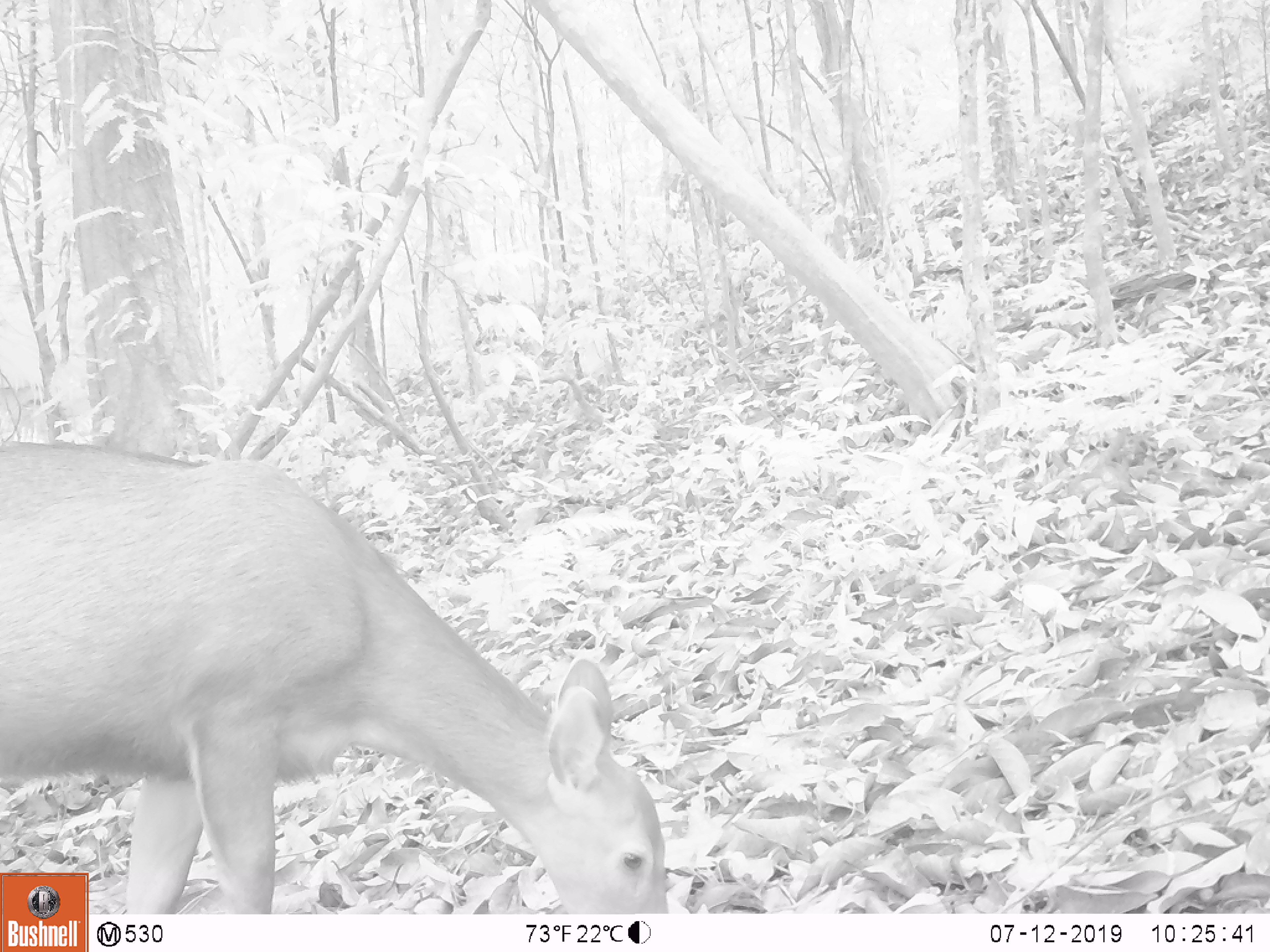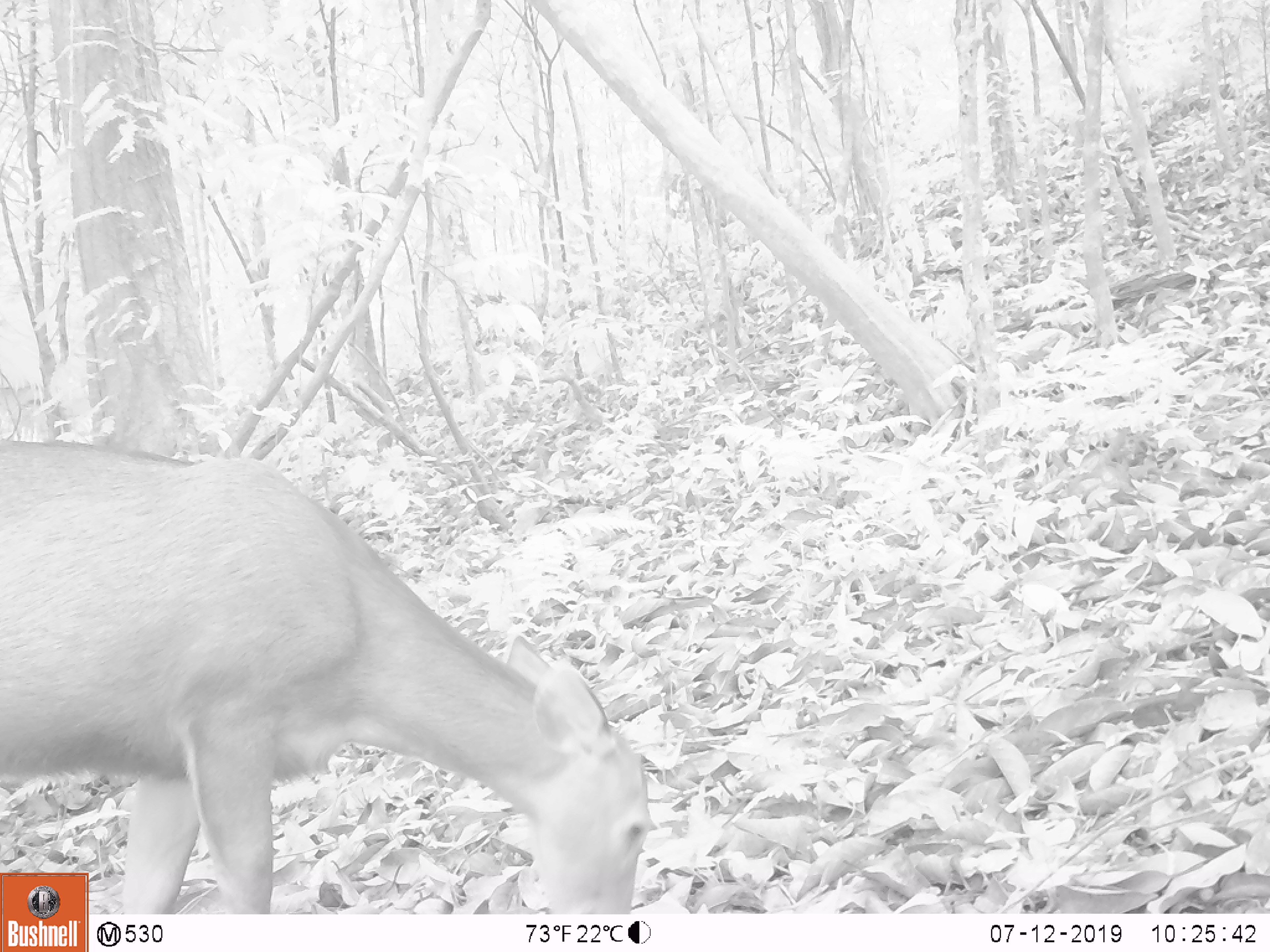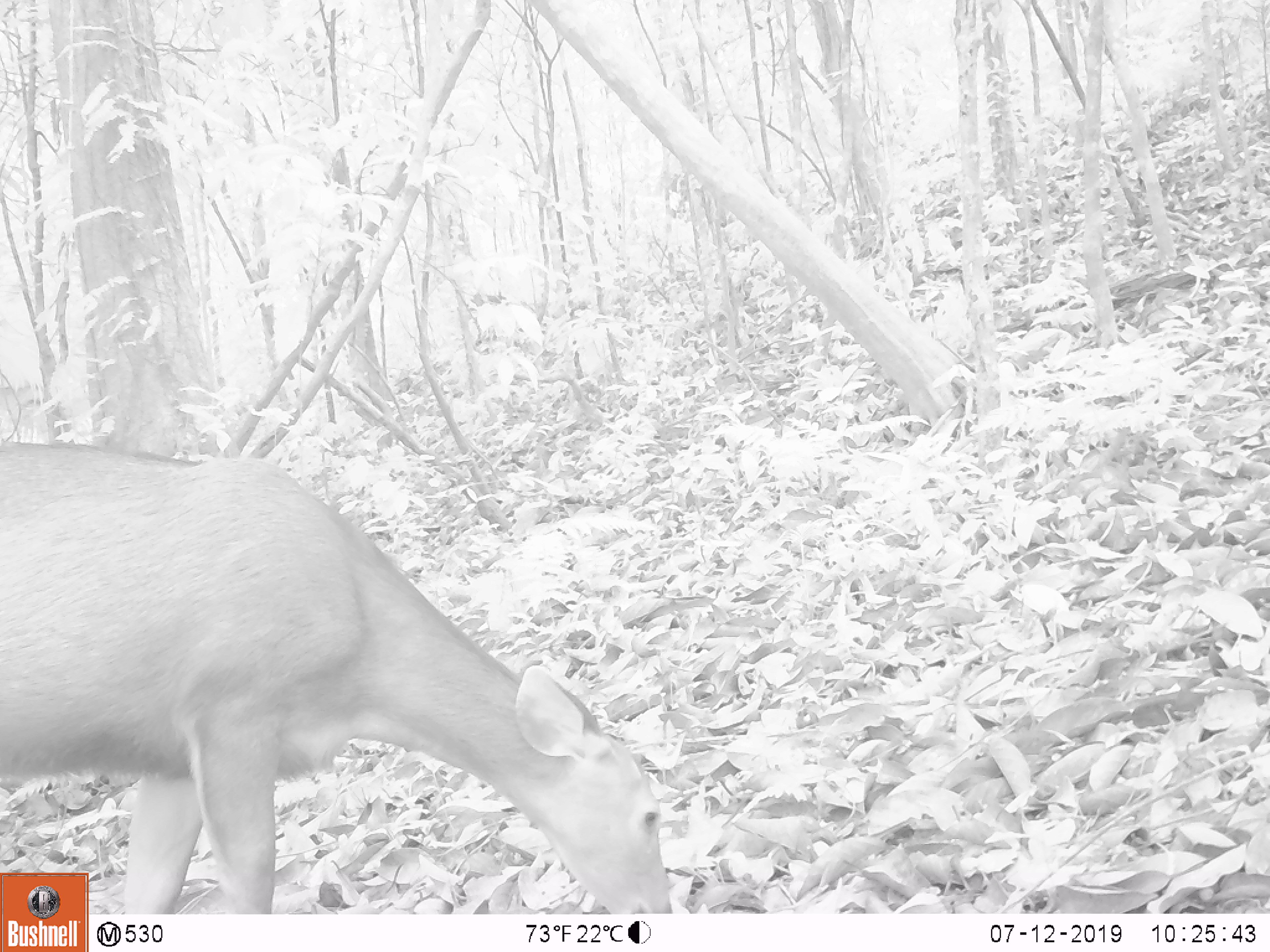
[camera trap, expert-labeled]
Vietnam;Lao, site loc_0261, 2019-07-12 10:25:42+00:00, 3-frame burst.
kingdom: Animalia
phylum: Chordata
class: Mammalia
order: Artiodactyla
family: Cervidae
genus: Rusa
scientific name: Rusa unicolor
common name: sambar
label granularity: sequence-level